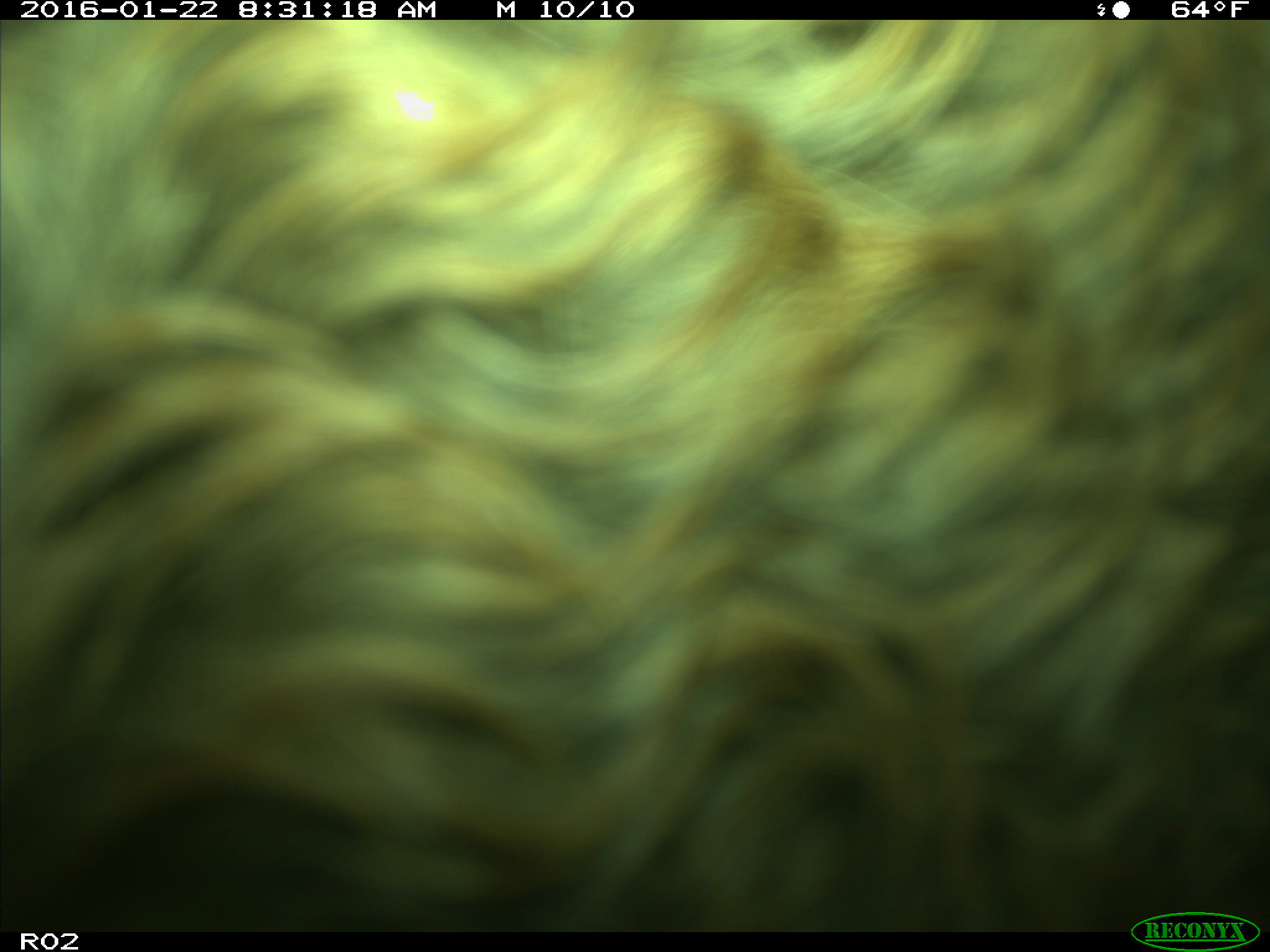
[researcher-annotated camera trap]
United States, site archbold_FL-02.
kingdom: Animalia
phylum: Chordata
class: Mammalia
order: Artiodactyla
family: Bovidae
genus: Bos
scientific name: Bos taurus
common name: domestic cow